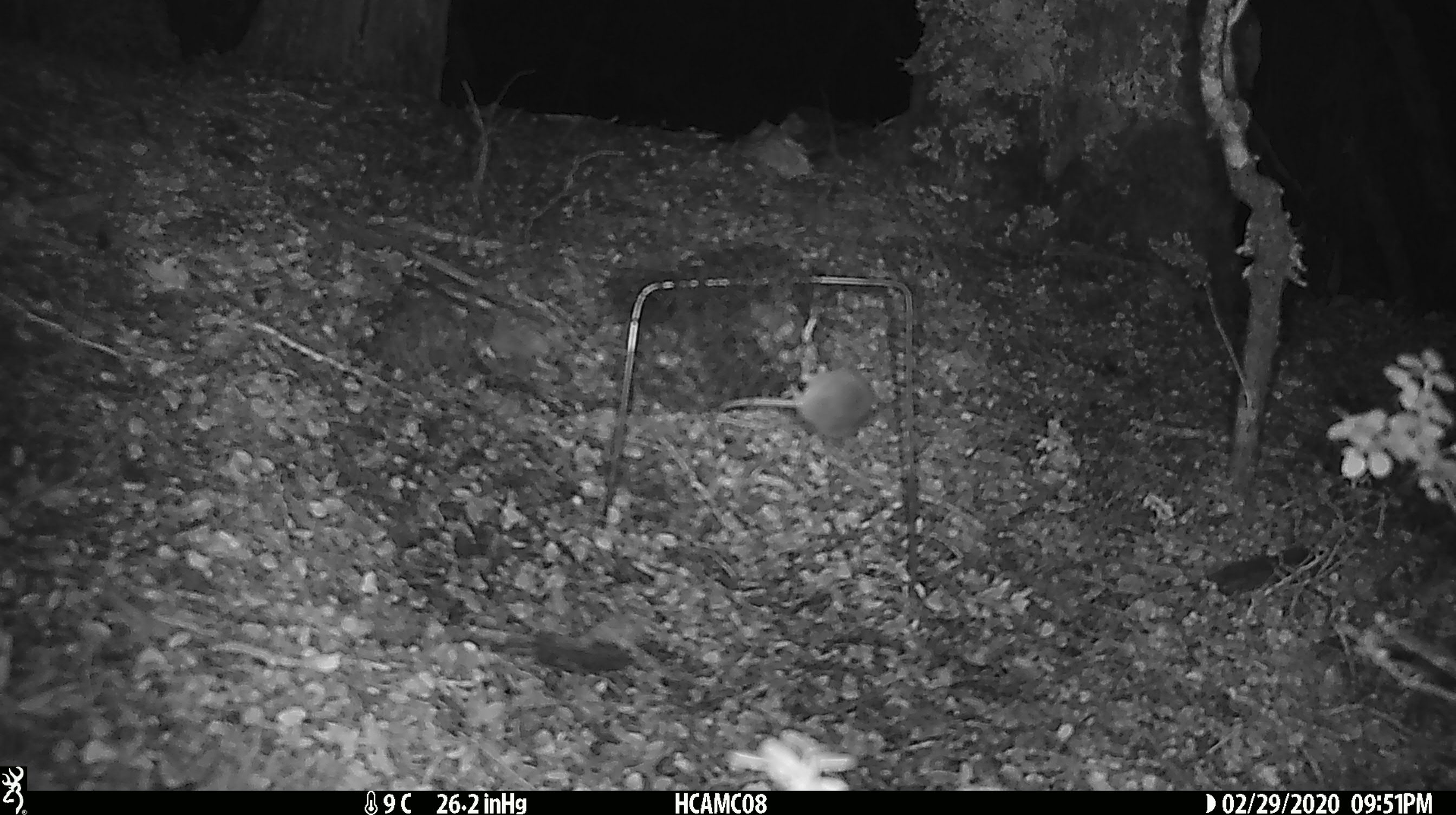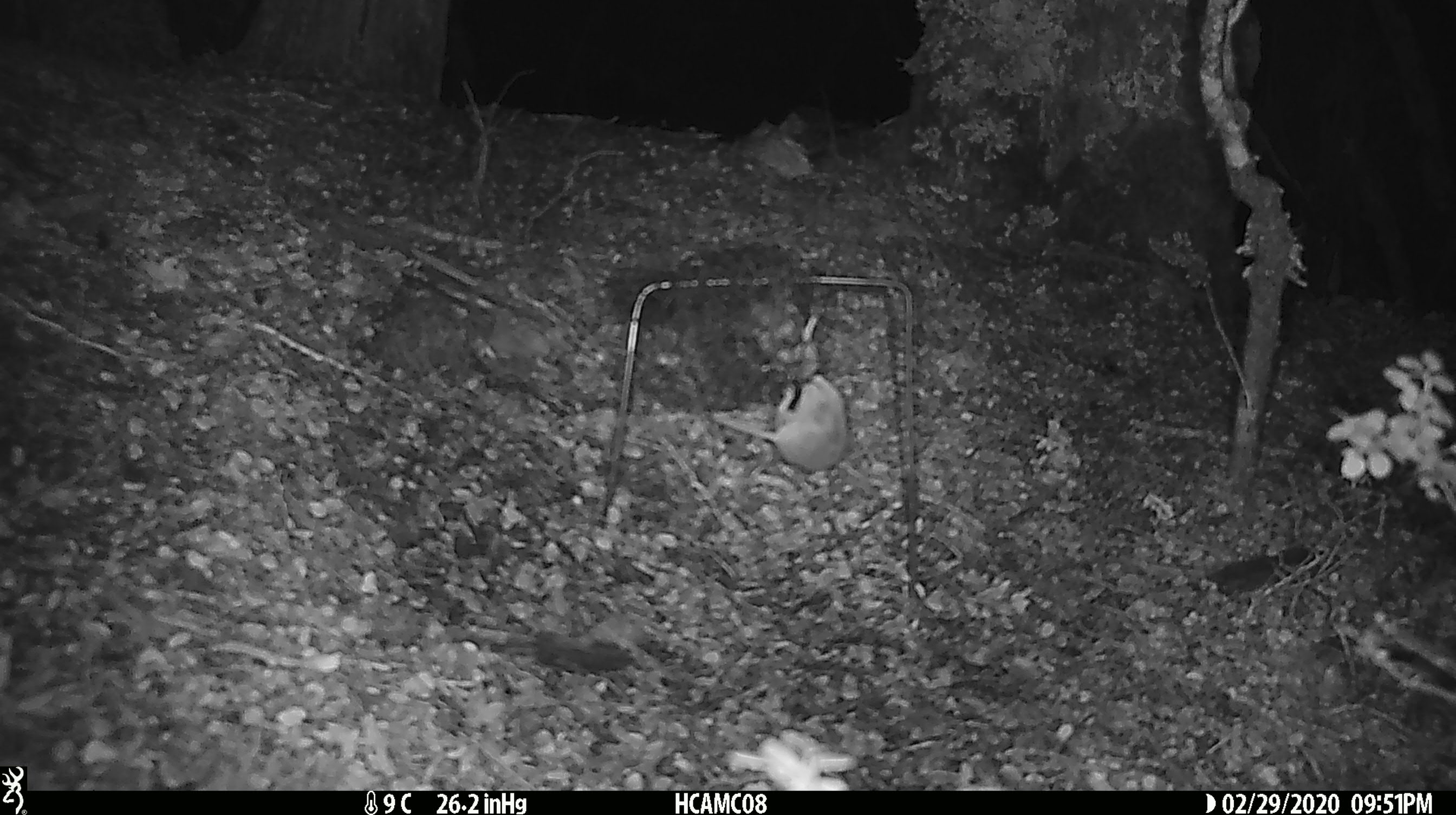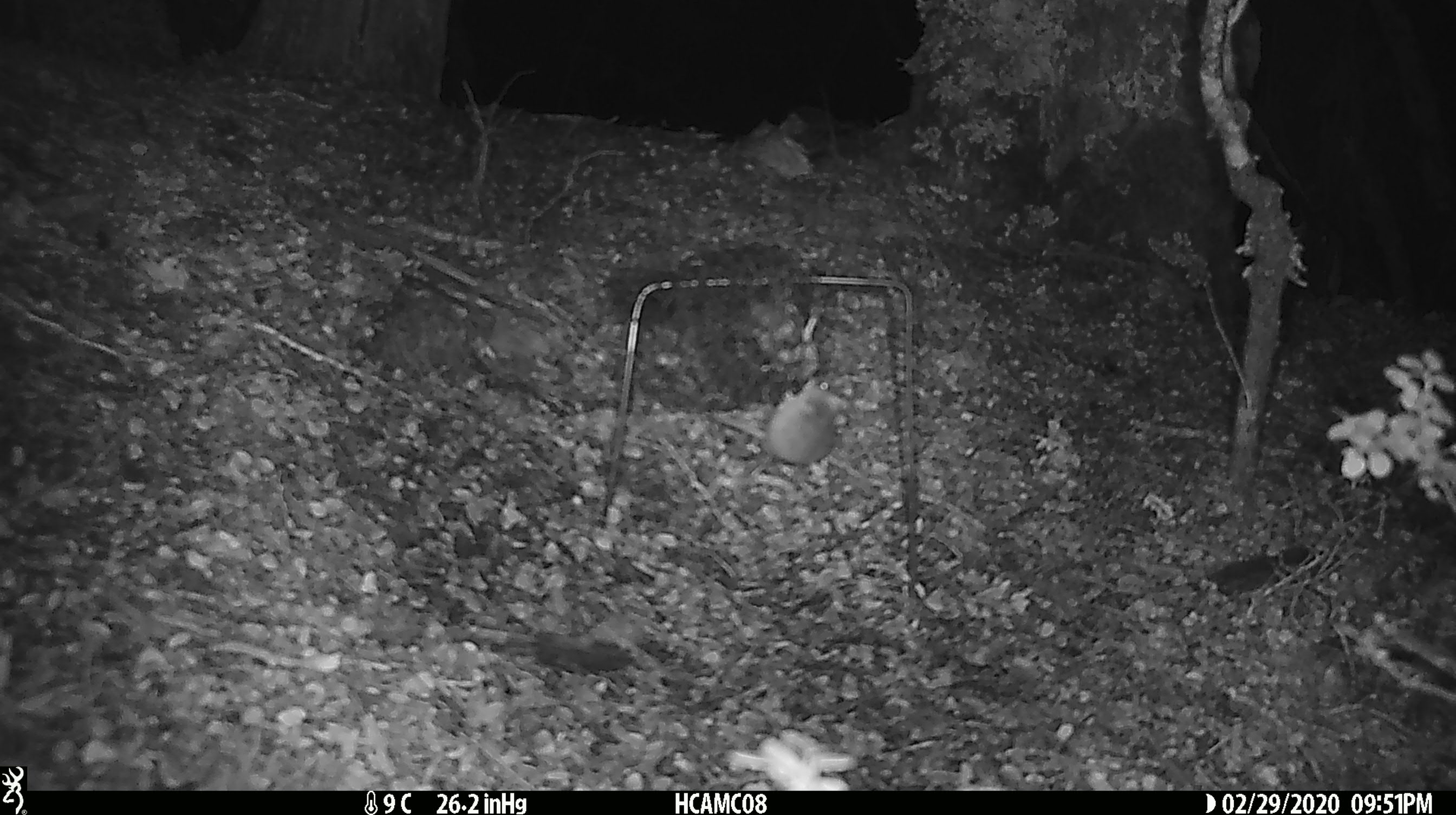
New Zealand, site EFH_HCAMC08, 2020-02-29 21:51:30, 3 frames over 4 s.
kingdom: Animalia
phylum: Chordata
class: Mammalia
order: Rodentia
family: Muridae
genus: Mus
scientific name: Mus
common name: mouse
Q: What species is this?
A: Mouse (Mus).